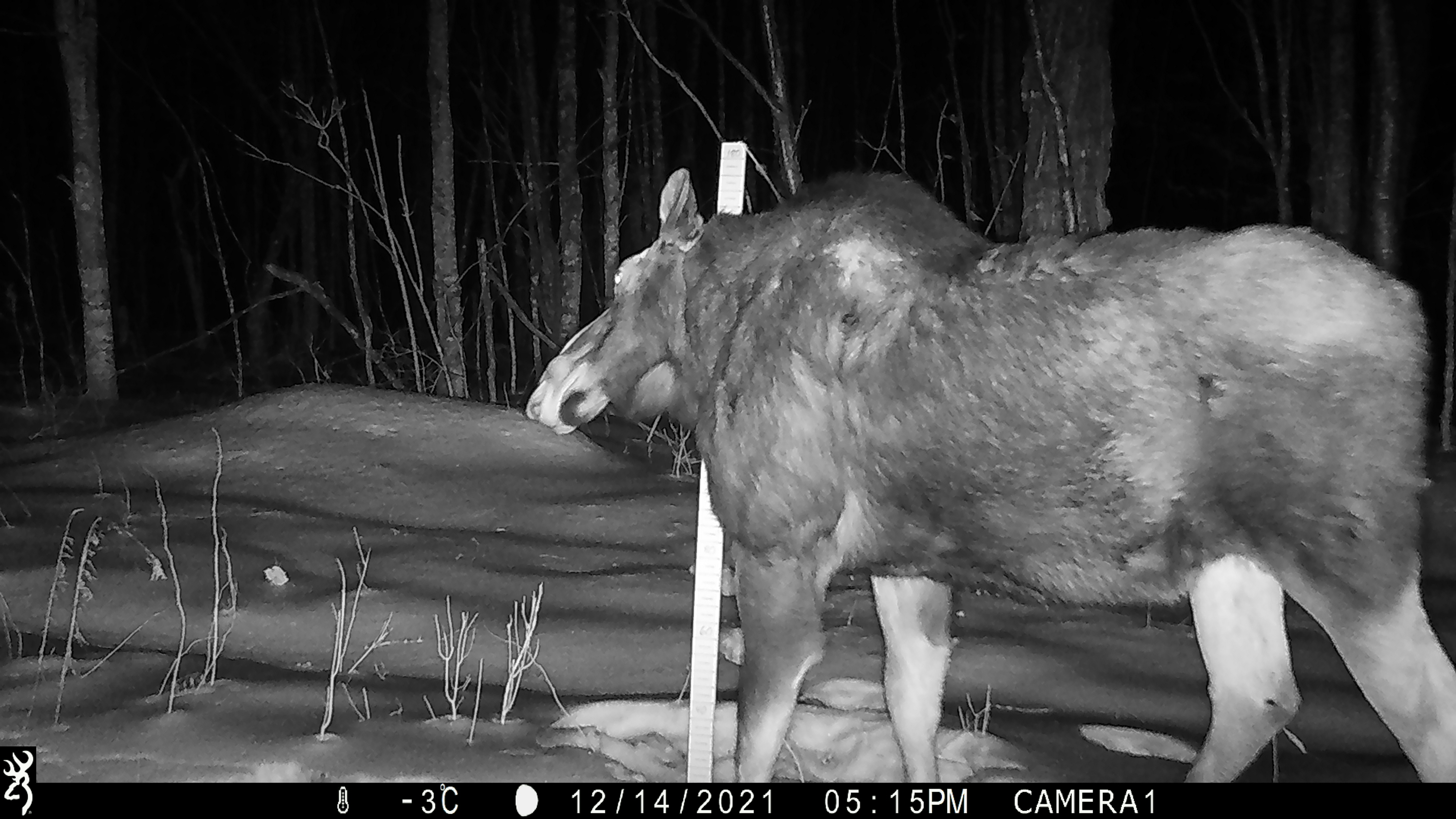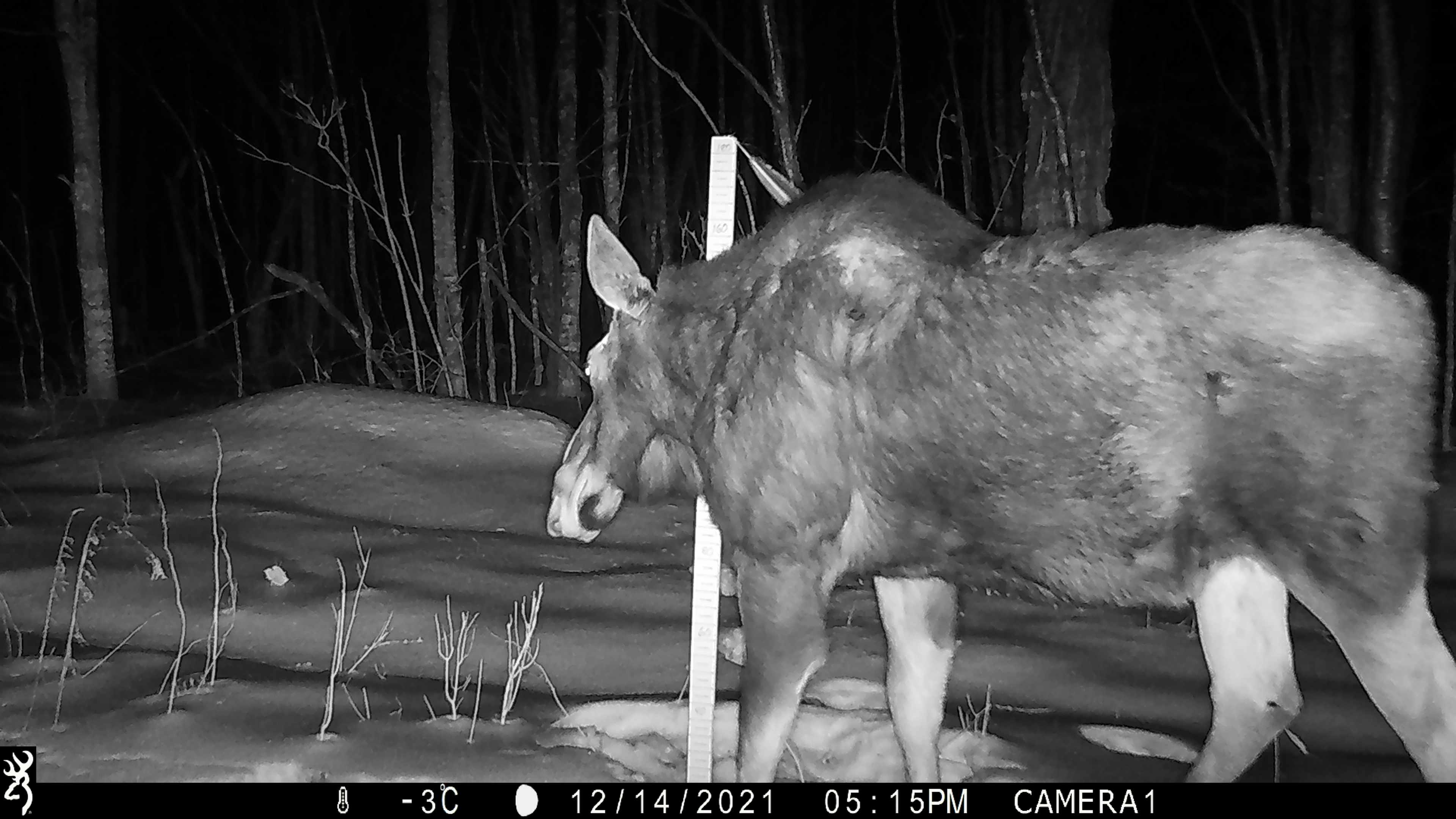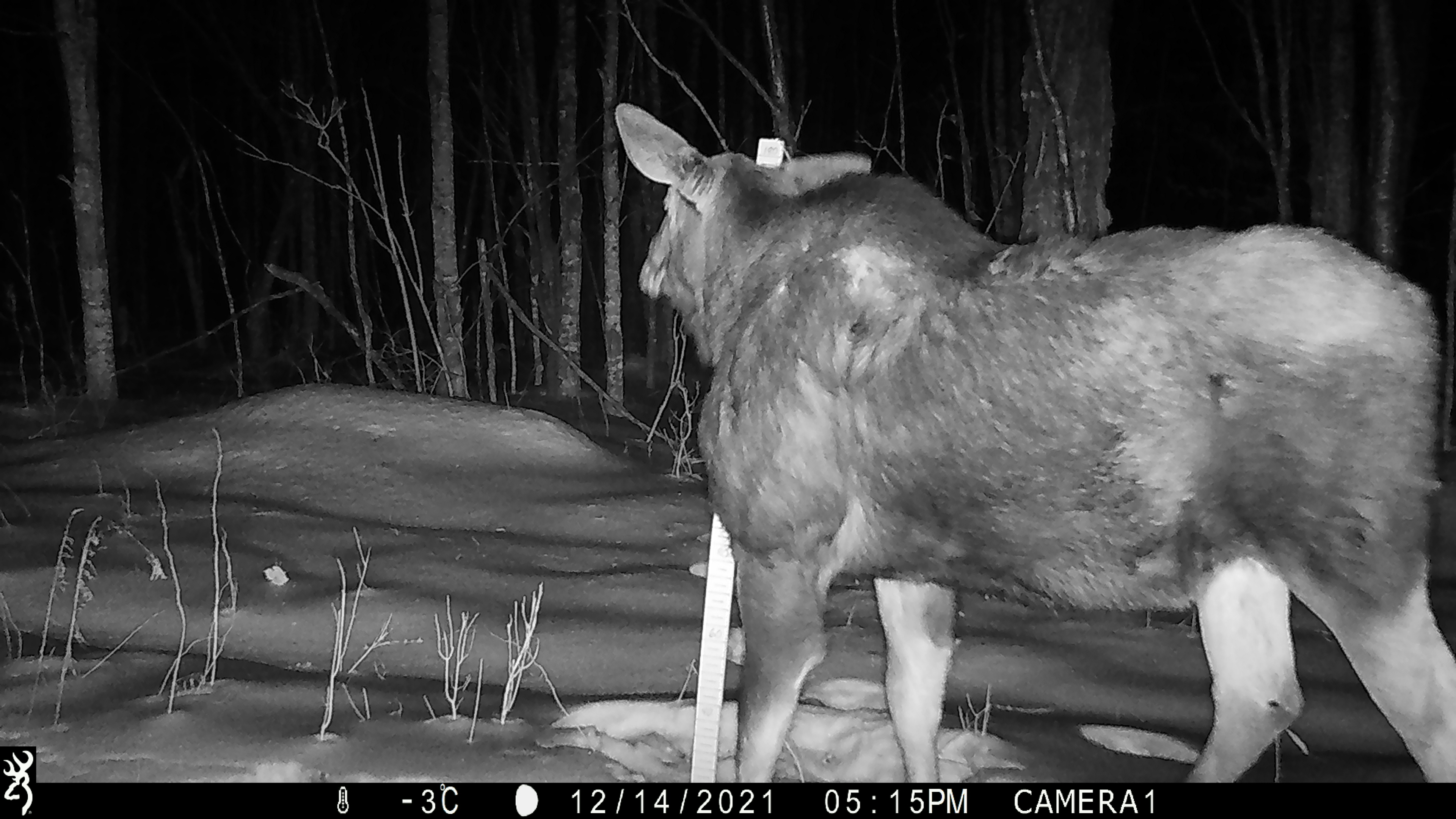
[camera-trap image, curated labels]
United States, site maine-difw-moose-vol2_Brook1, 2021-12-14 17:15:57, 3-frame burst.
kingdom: Animalia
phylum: Chordata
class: Mammalia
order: Artiodactyla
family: Cervidae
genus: Alces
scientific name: Alces alces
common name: moose